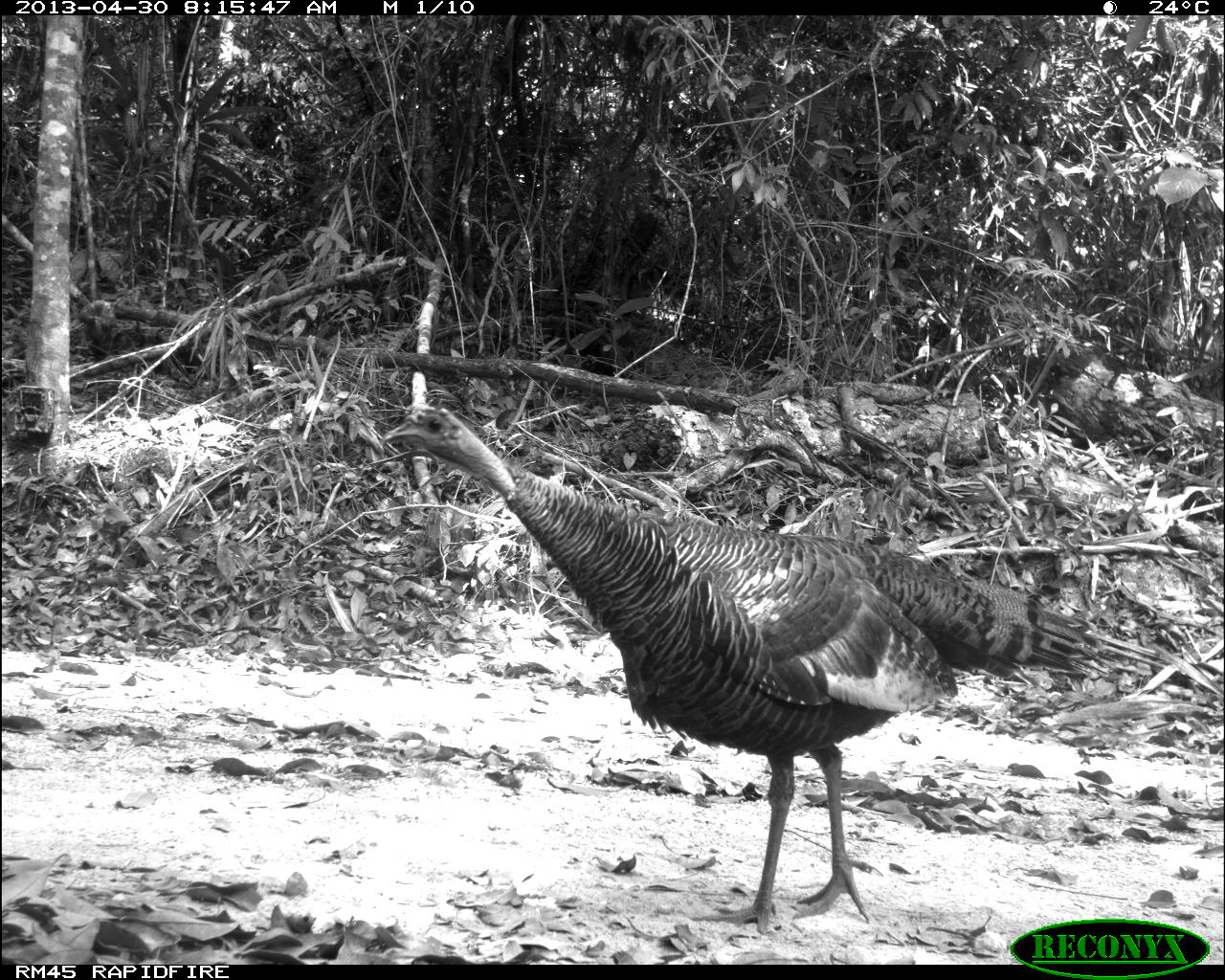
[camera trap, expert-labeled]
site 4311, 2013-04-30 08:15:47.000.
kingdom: Animalia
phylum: Chordata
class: Aves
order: Galliformes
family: Phasianidae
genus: Meleagris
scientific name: Meleagris ocellata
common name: ocellated turkey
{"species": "Meleagris ocellata (ocellated turkey)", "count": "1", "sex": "female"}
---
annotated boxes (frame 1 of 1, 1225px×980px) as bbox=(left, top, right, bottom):
meleagris ocellata: bbox=(377, 387, 1172, 933)